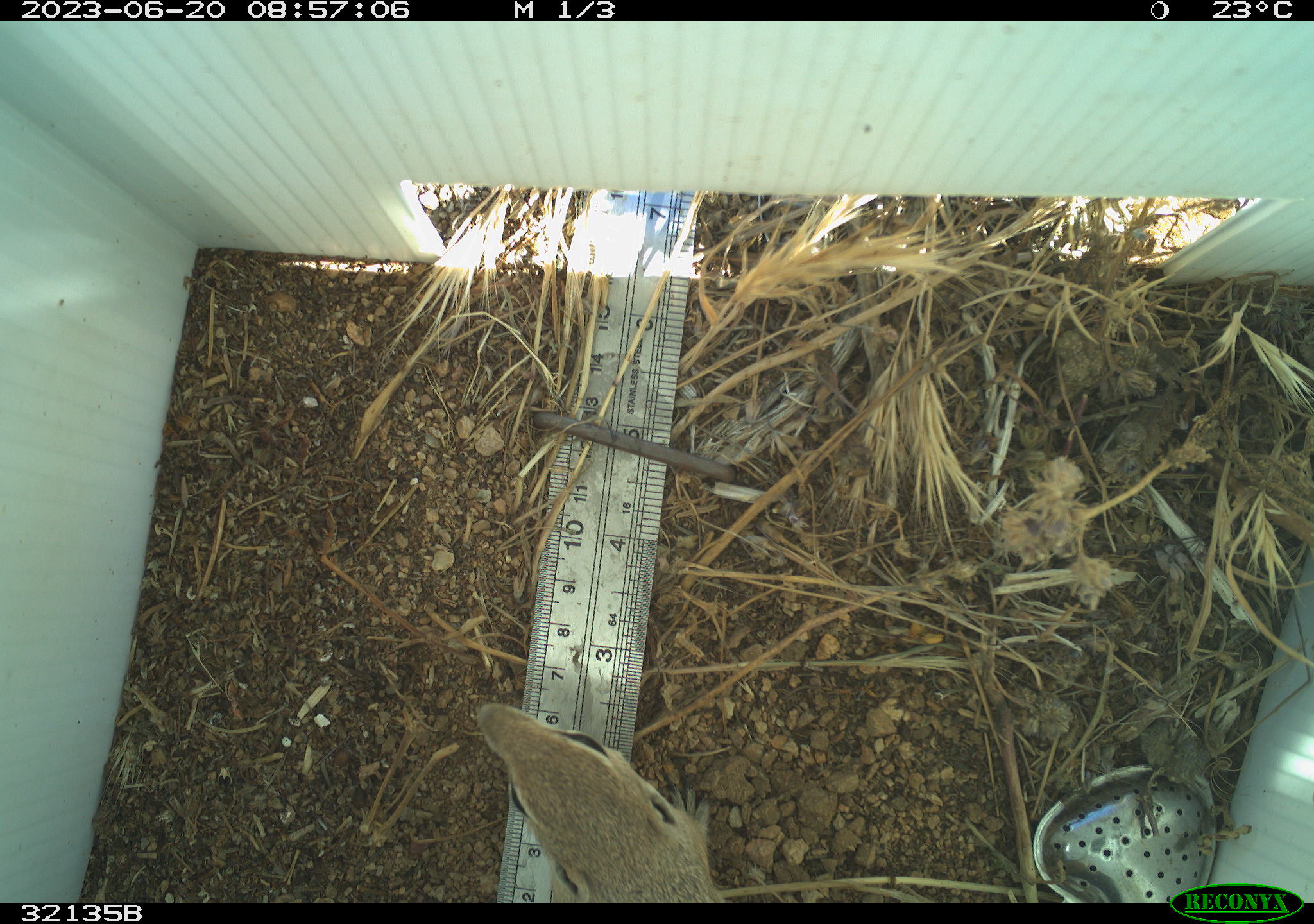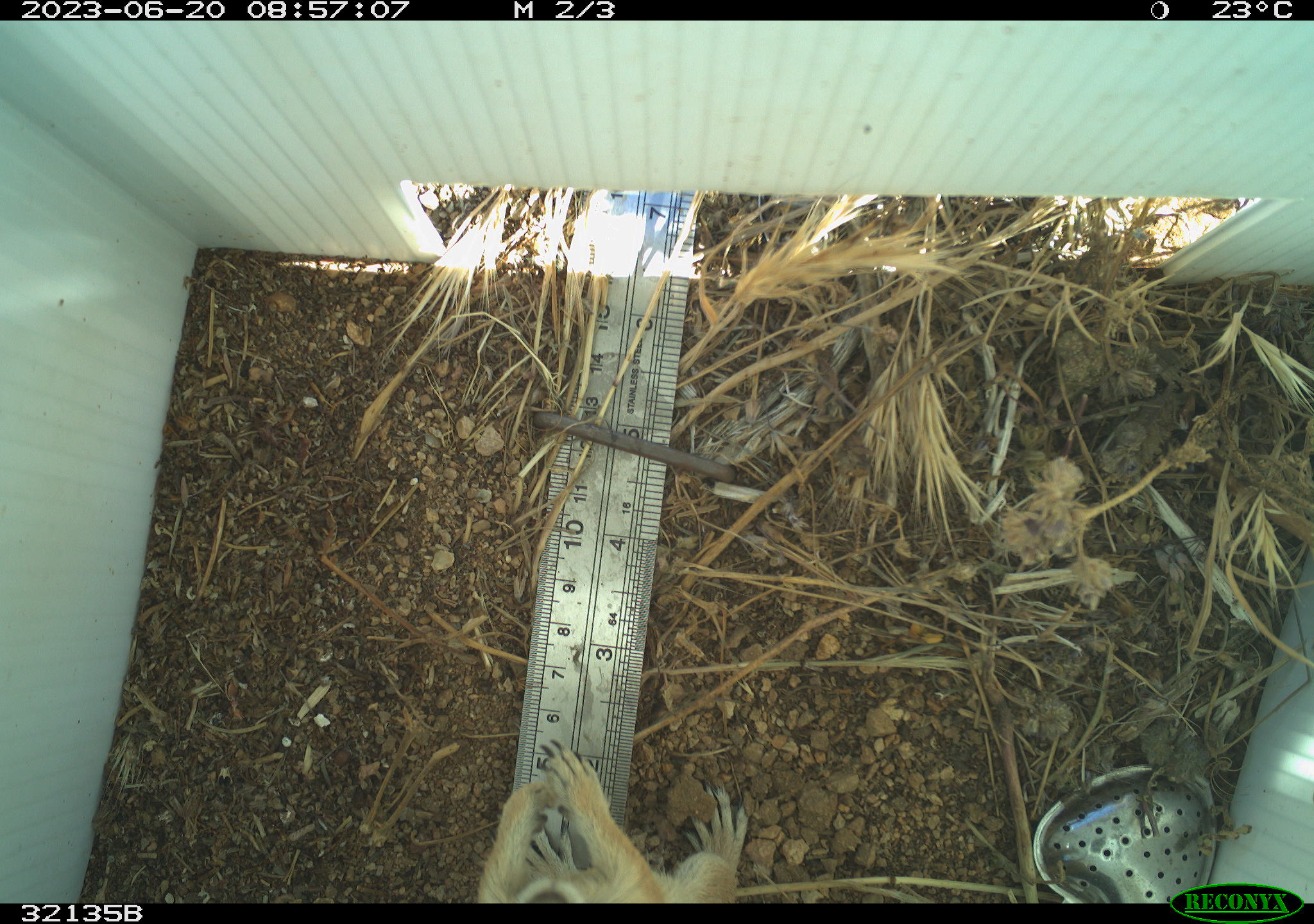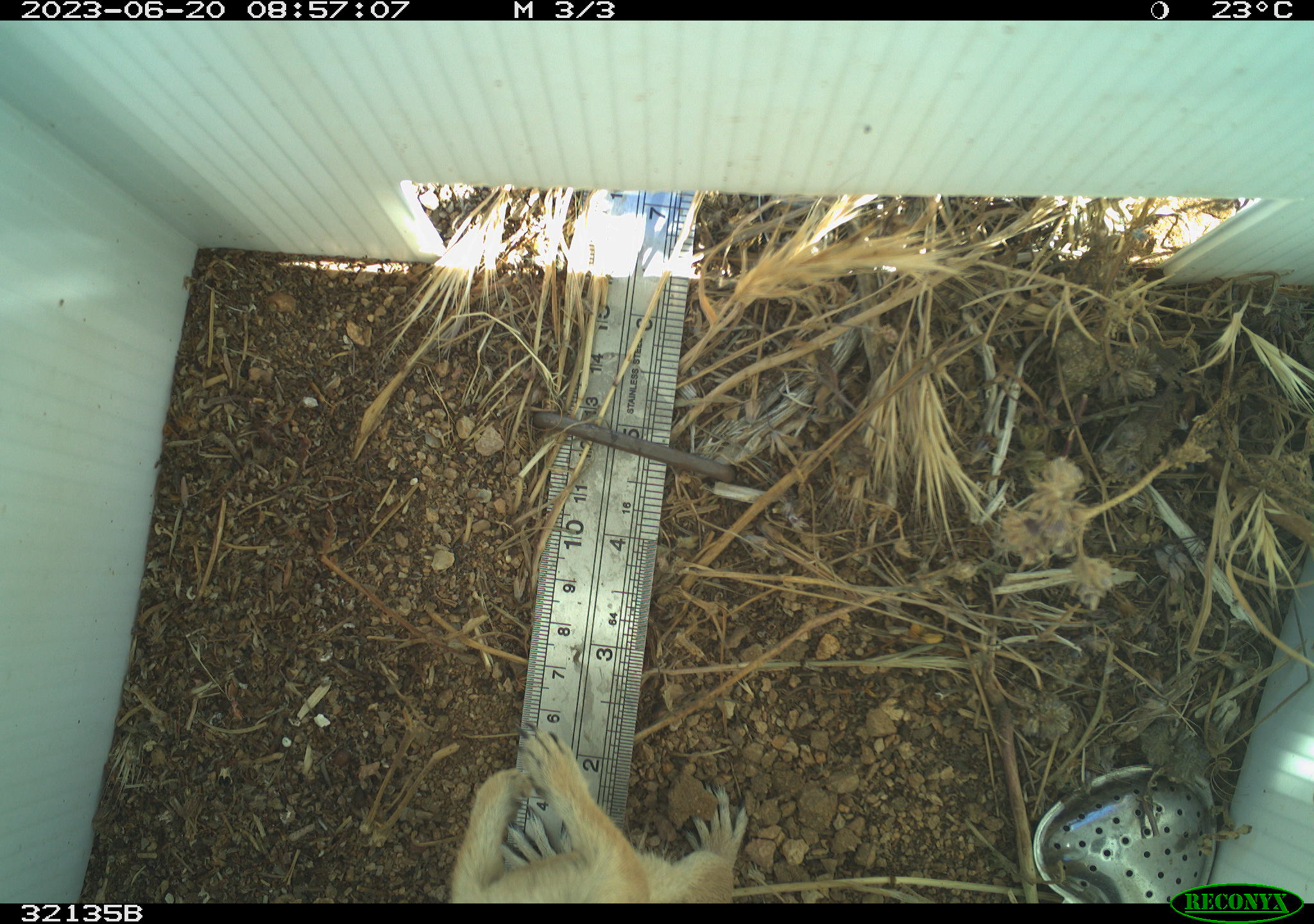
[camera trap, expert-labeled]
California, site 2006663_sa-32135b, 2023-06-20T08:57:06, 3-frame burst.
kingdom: Animalia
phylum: Chordata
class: Mammalia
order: Rodentia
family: Sciuridae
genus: Ammospermophilus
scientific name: Ammospermophilus leucurus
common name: white-tailed antelope squirrel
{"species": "white-tailed antelope squirrel (Ammospermophilus leucurus)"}